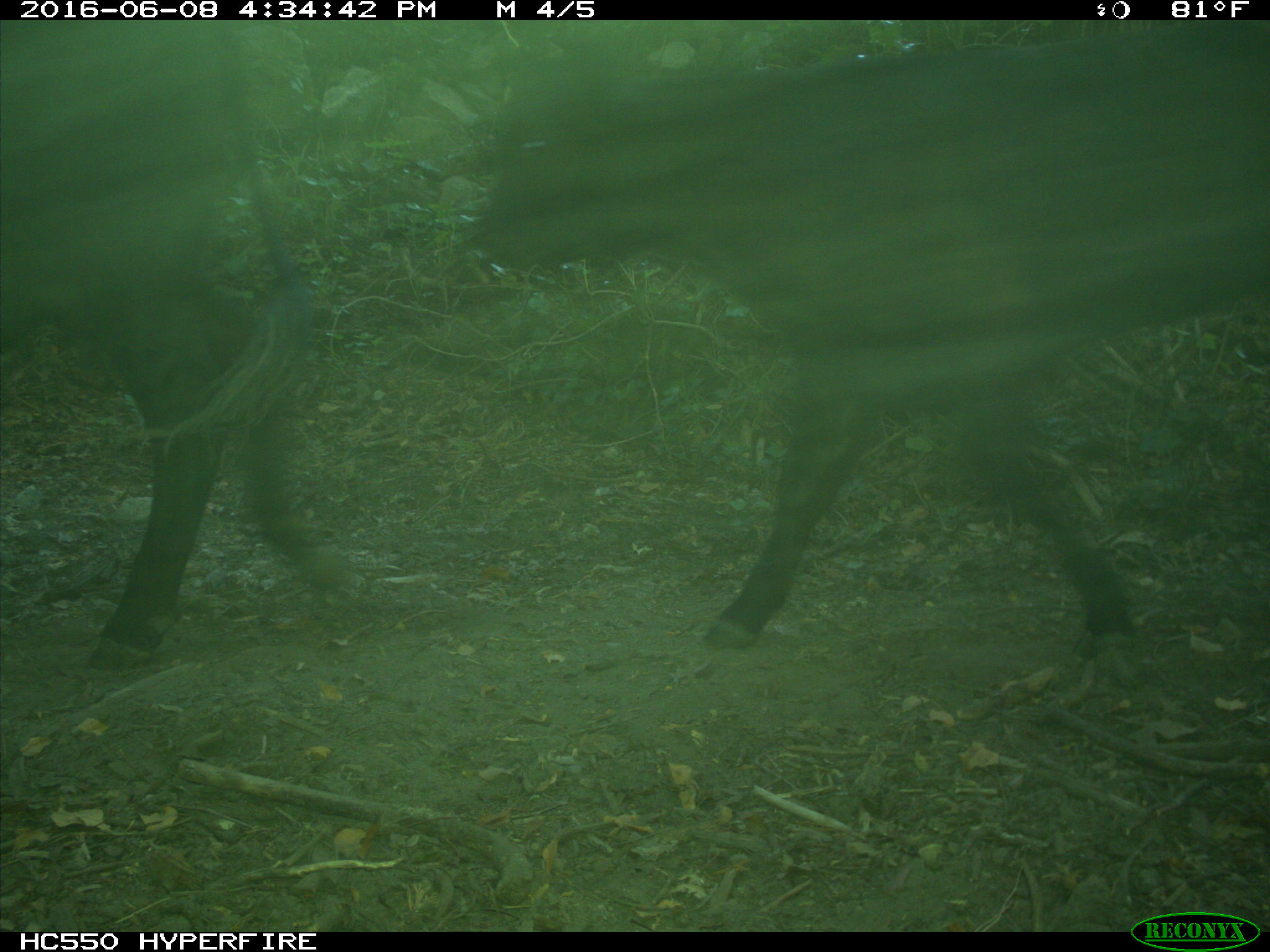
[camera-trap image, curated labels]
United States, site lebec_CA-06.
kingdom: Animalia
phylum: Chordata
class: Mammalia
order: Artiodactyla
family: Bovidae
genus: Bos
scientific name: Bos taurus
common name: domestic cow